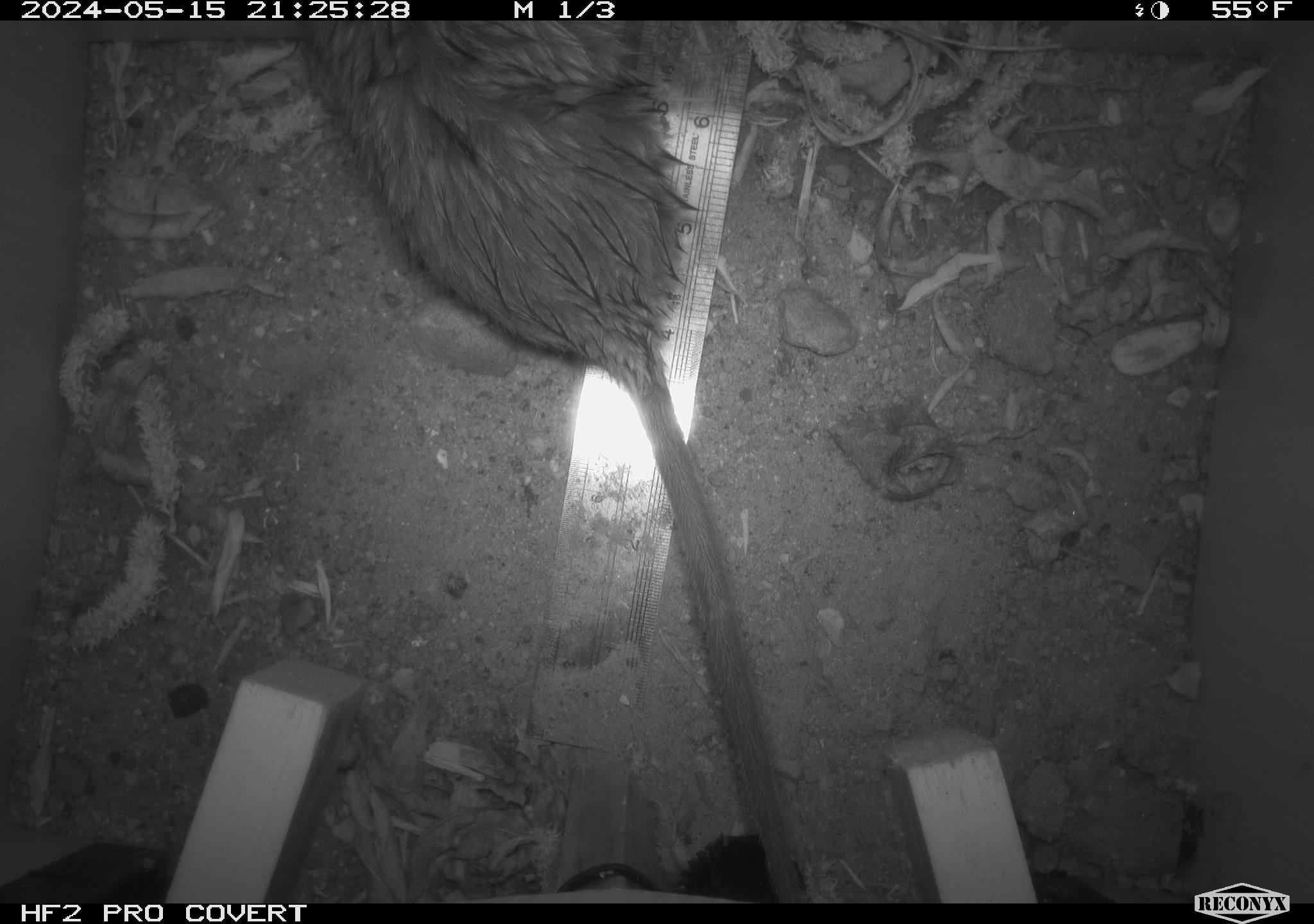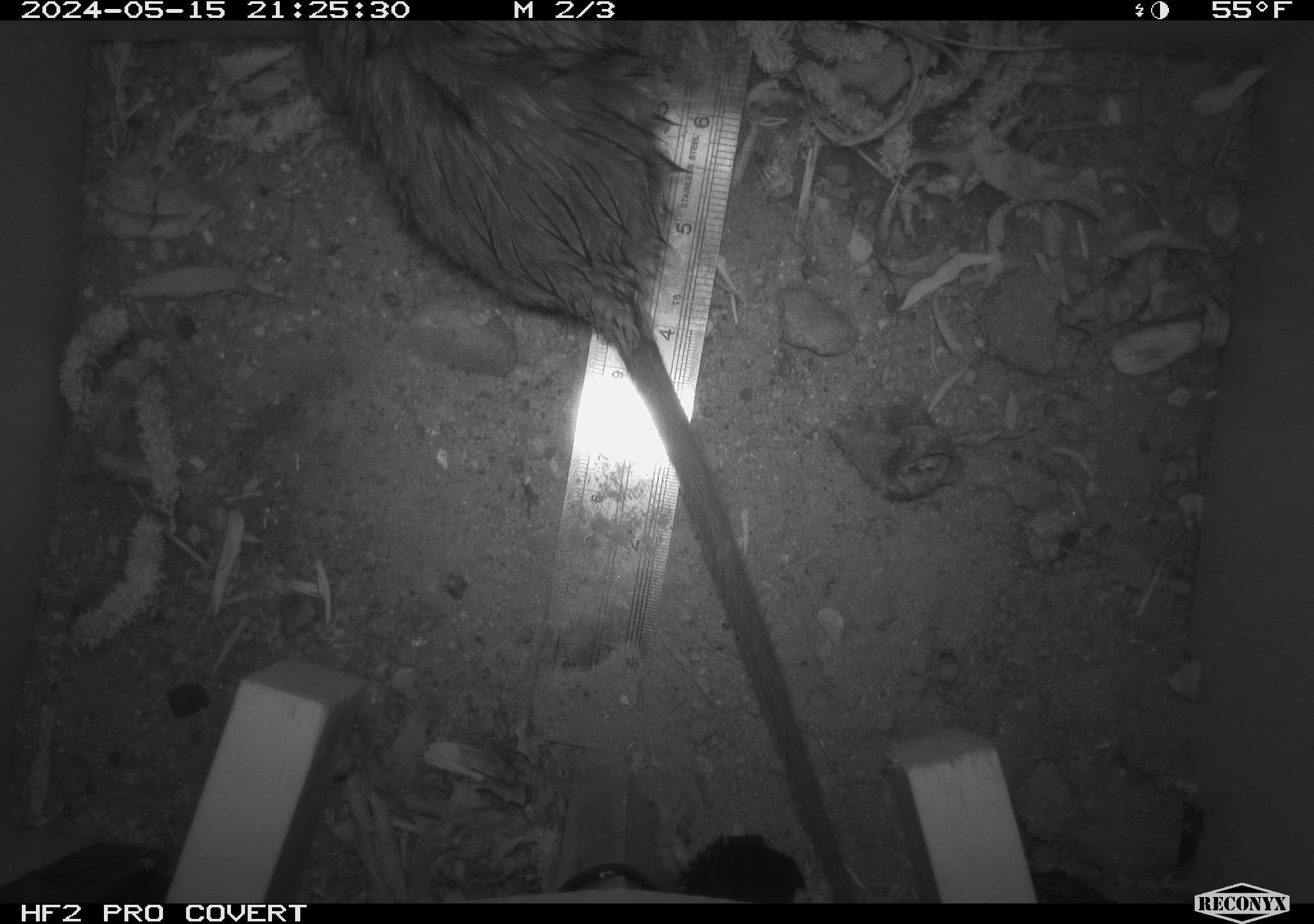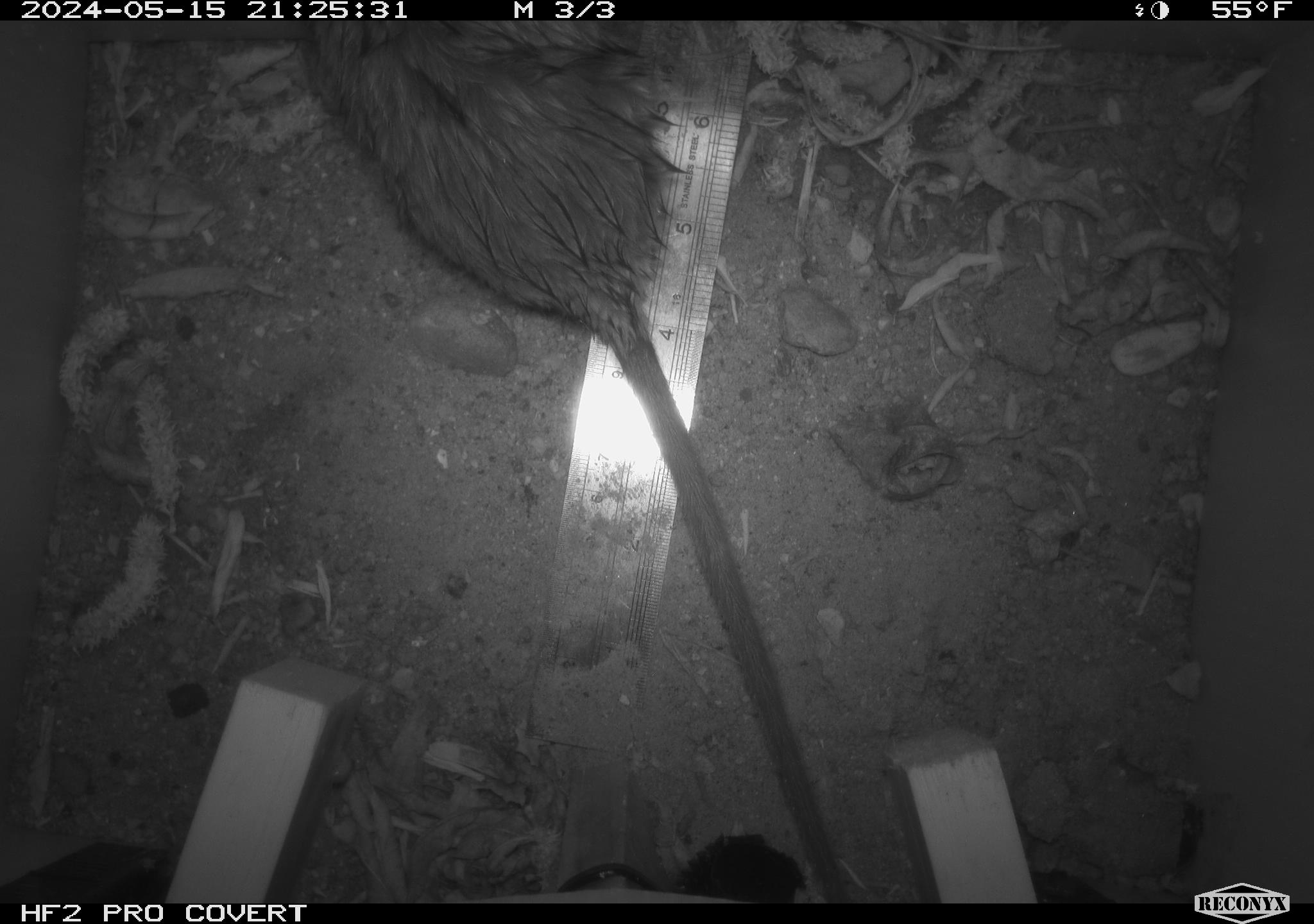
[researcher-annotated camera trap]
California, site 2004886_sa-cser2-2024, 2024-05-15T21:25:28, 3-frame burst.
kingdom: Animalia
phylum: Chordata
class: Mammalia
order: Rodentia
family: Muridae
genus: Rattus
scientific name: Rattus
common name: rat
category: rattus species